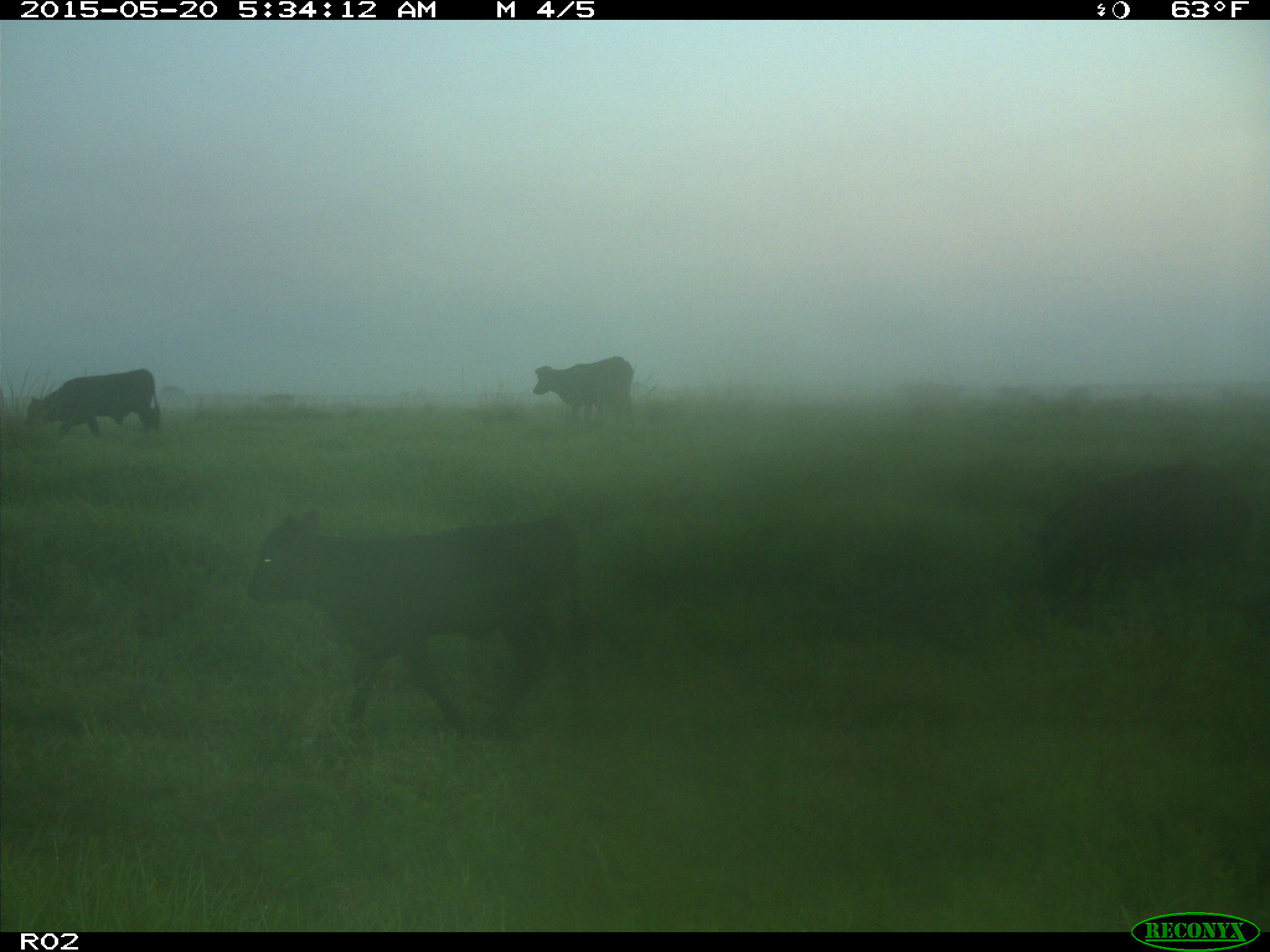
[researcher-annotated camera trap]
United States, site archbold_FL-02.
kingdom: Animalia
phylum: Chordata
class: Mammalia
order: Artiodactyla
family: Suidae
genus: Sus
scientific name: Sus scrofa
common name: wild boar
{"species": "Sus scrofa (wild boar)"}